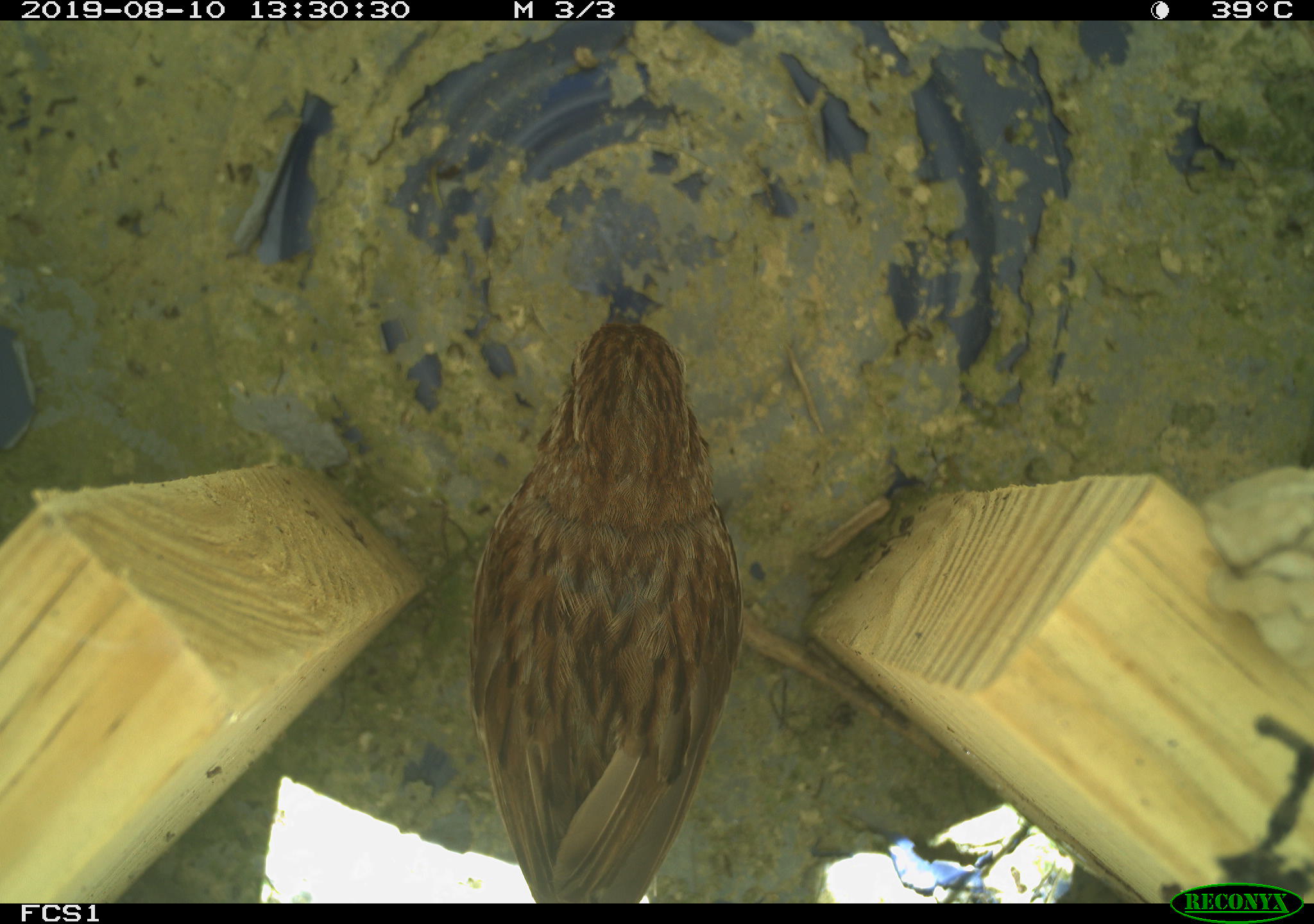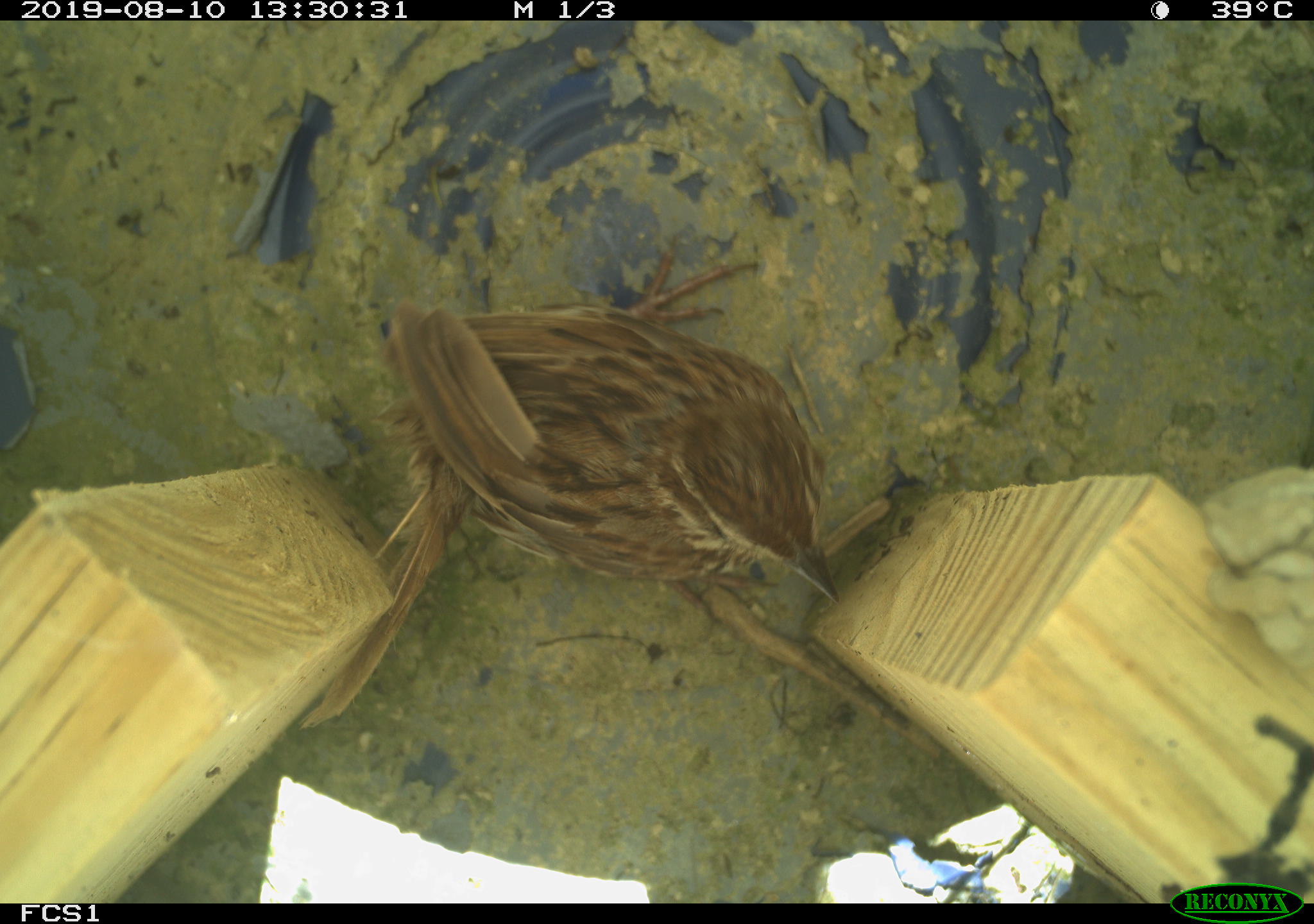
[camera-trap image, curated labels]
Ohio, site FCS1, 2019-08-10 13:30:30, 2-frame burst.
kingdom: Animalia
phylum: Chordata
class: Aves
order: Passeriformes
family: Passerellidae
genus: Melospiza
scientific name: Melospiza melodia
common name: song sparrow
Song sparrow (Melospiza melodia).